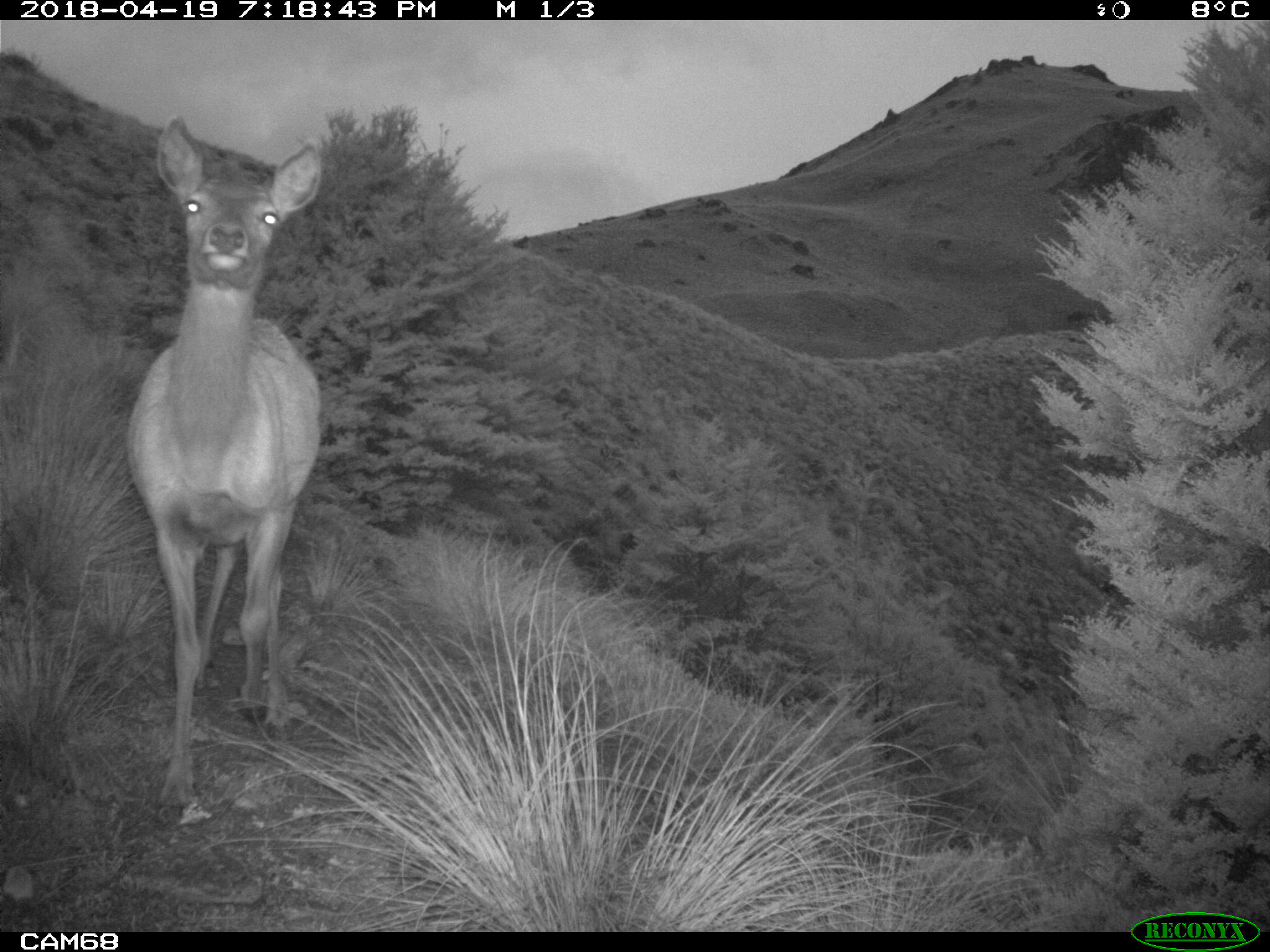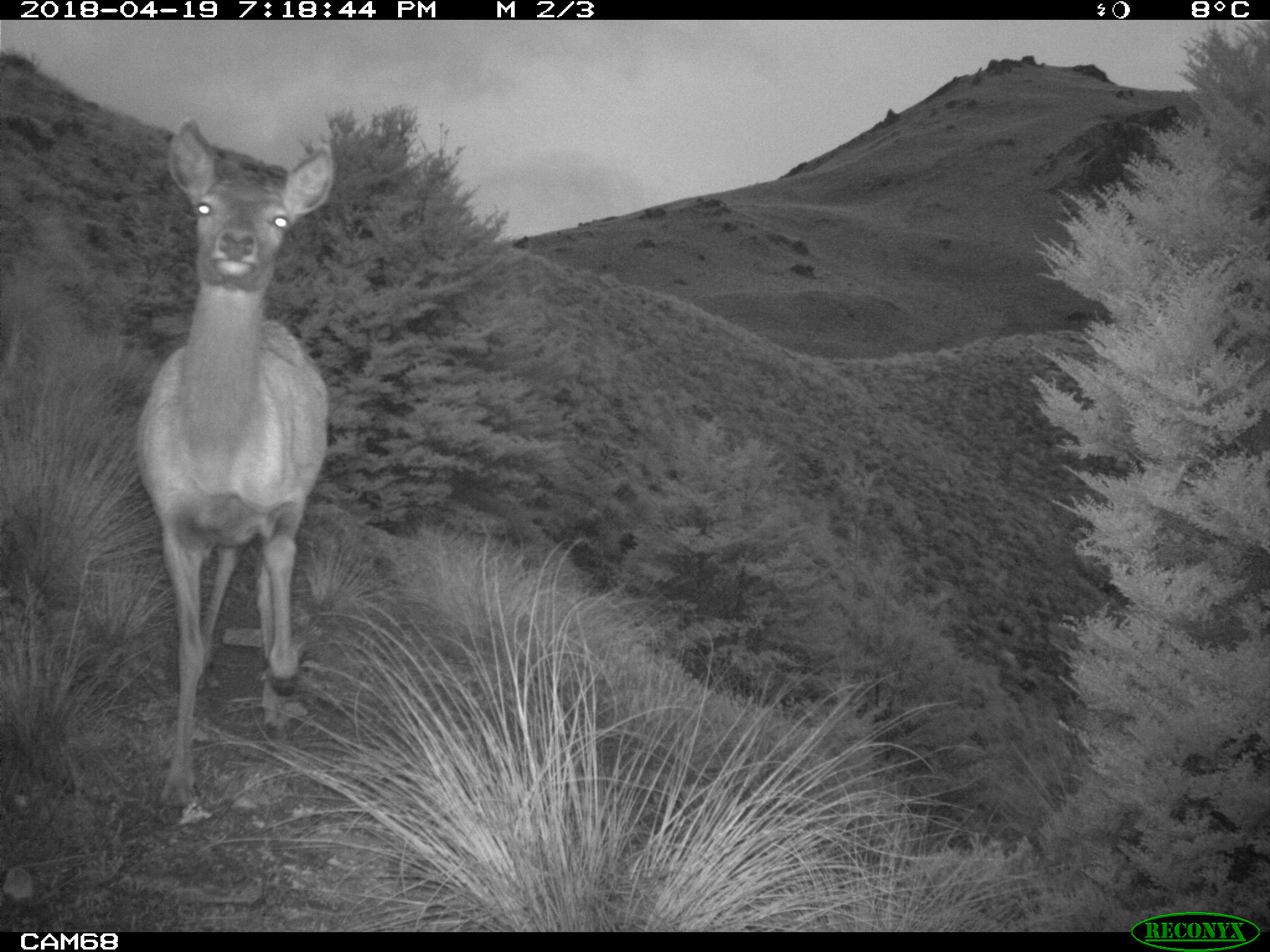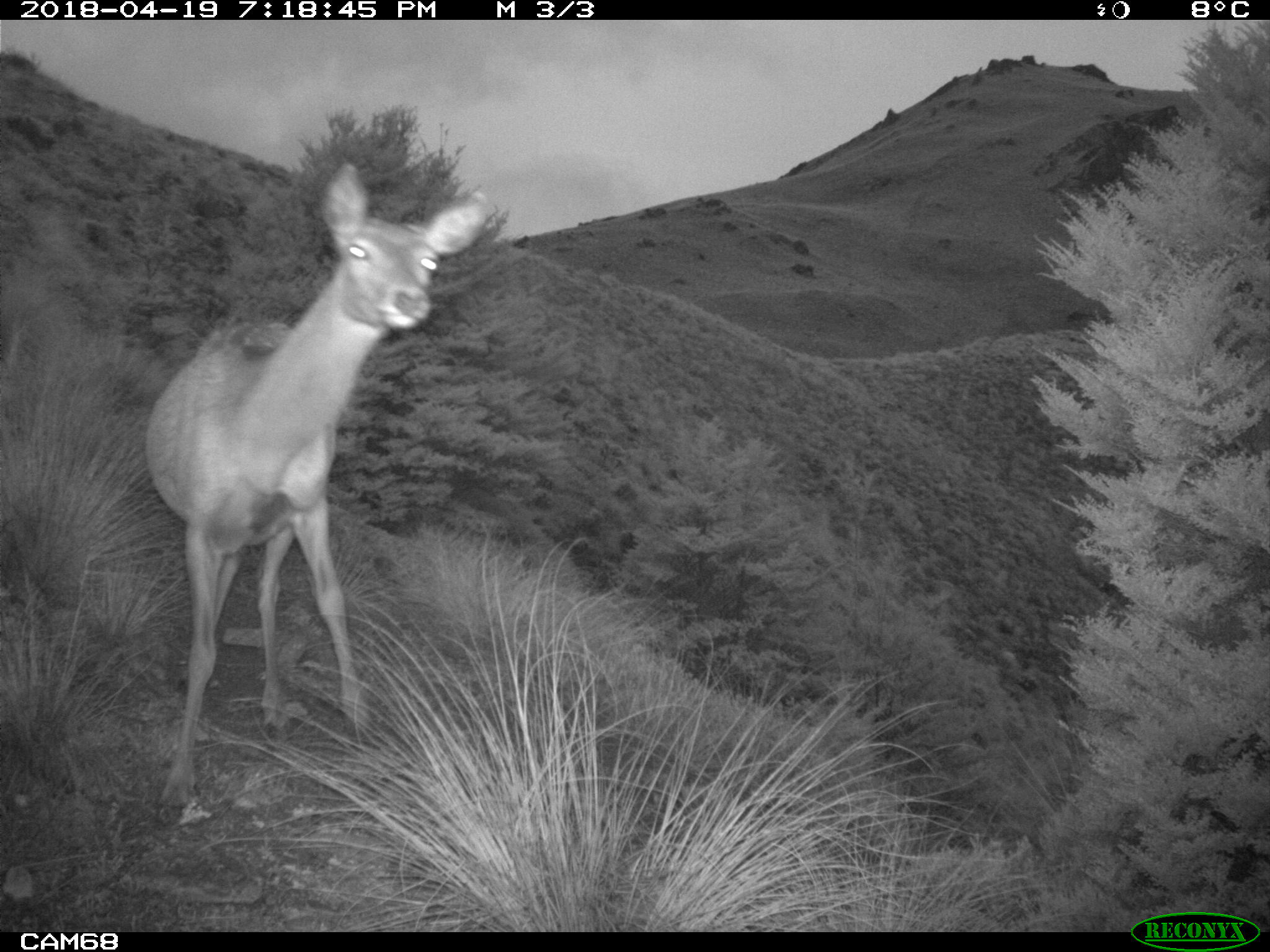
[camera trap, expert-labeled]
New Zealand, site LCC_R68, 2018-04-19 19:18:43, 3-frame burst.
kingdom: Animalia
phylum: Chordata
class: Mammalia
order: Artiodactyla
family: Cervidae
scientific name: Cervidae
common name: deer